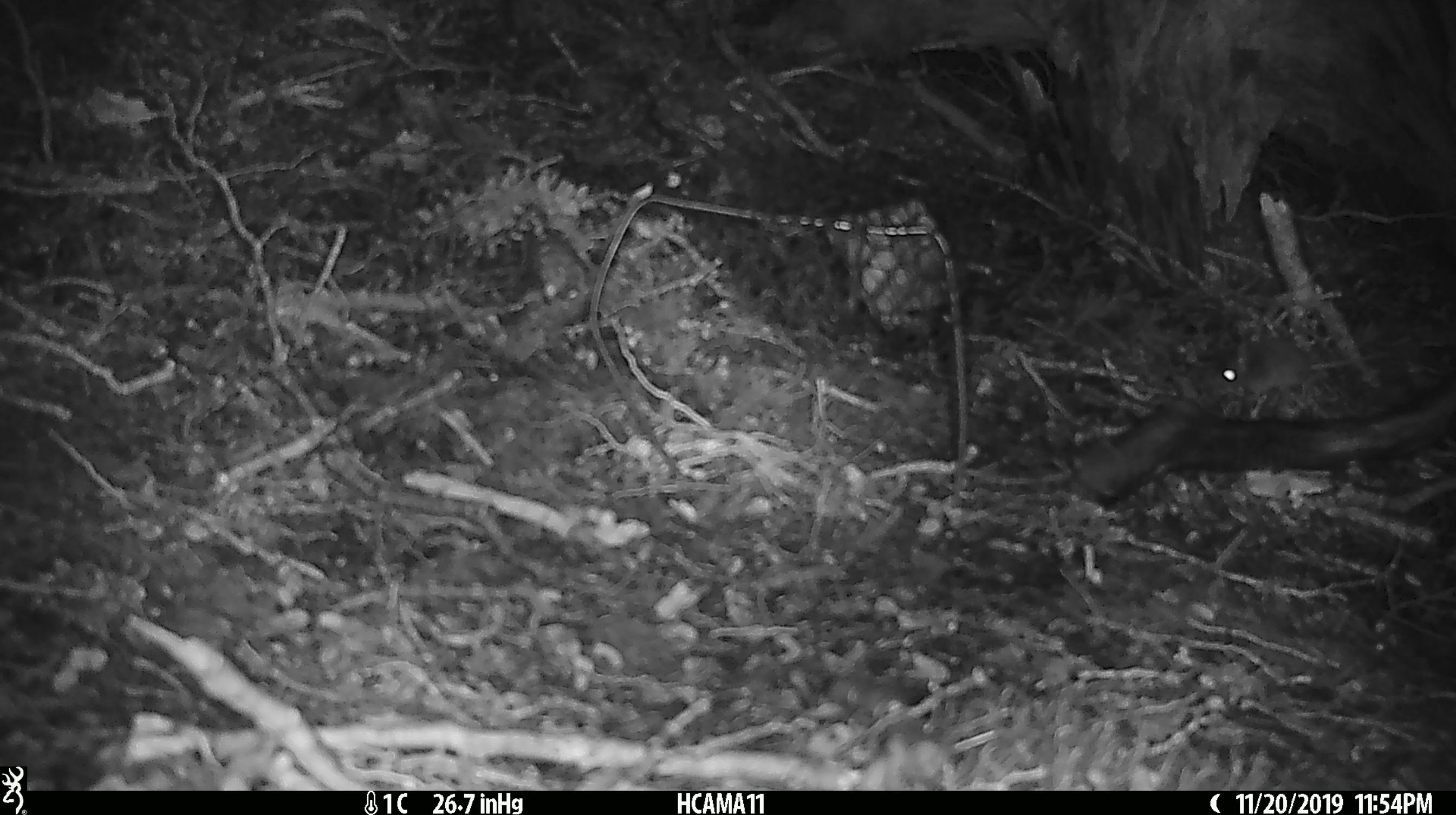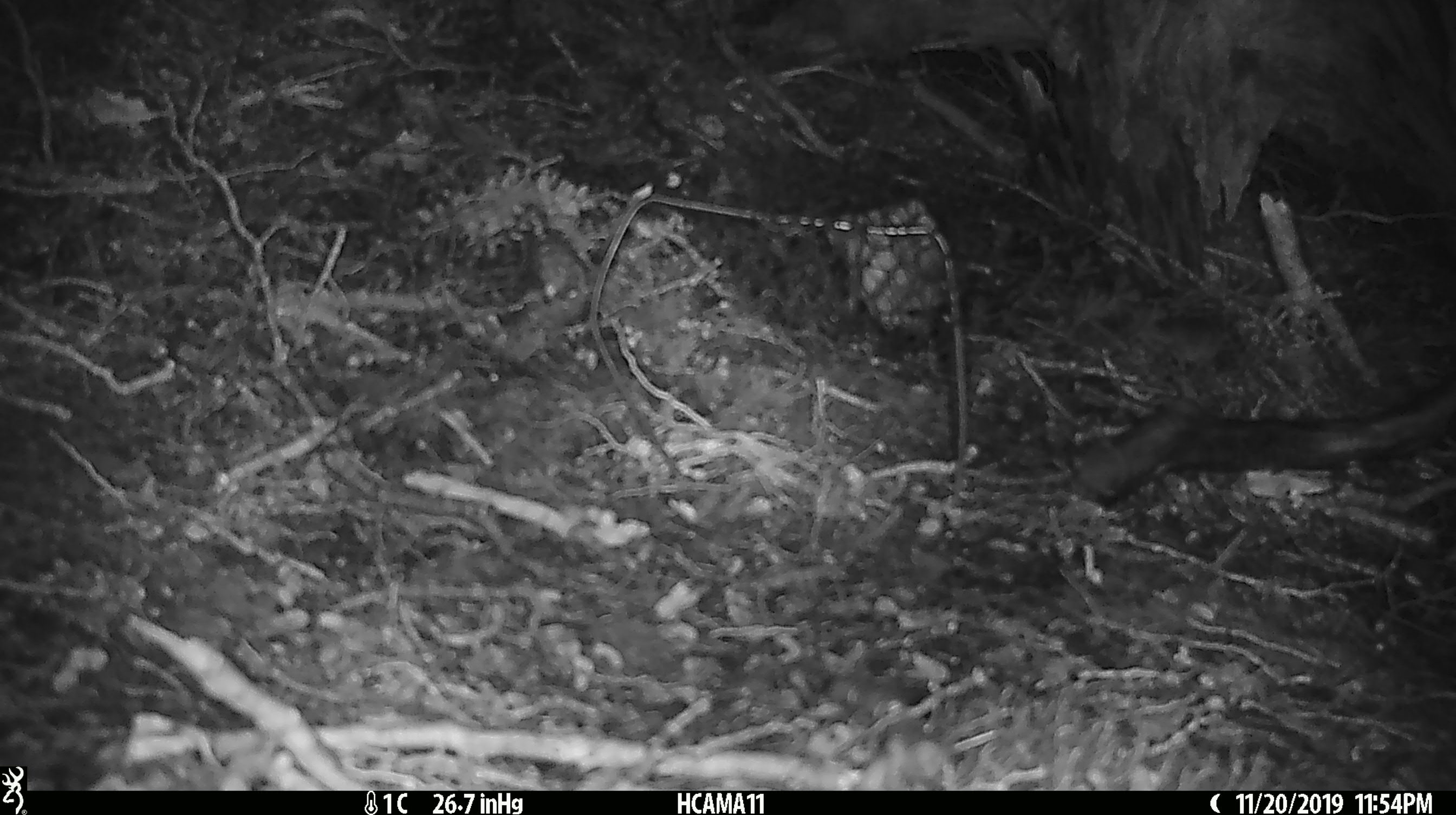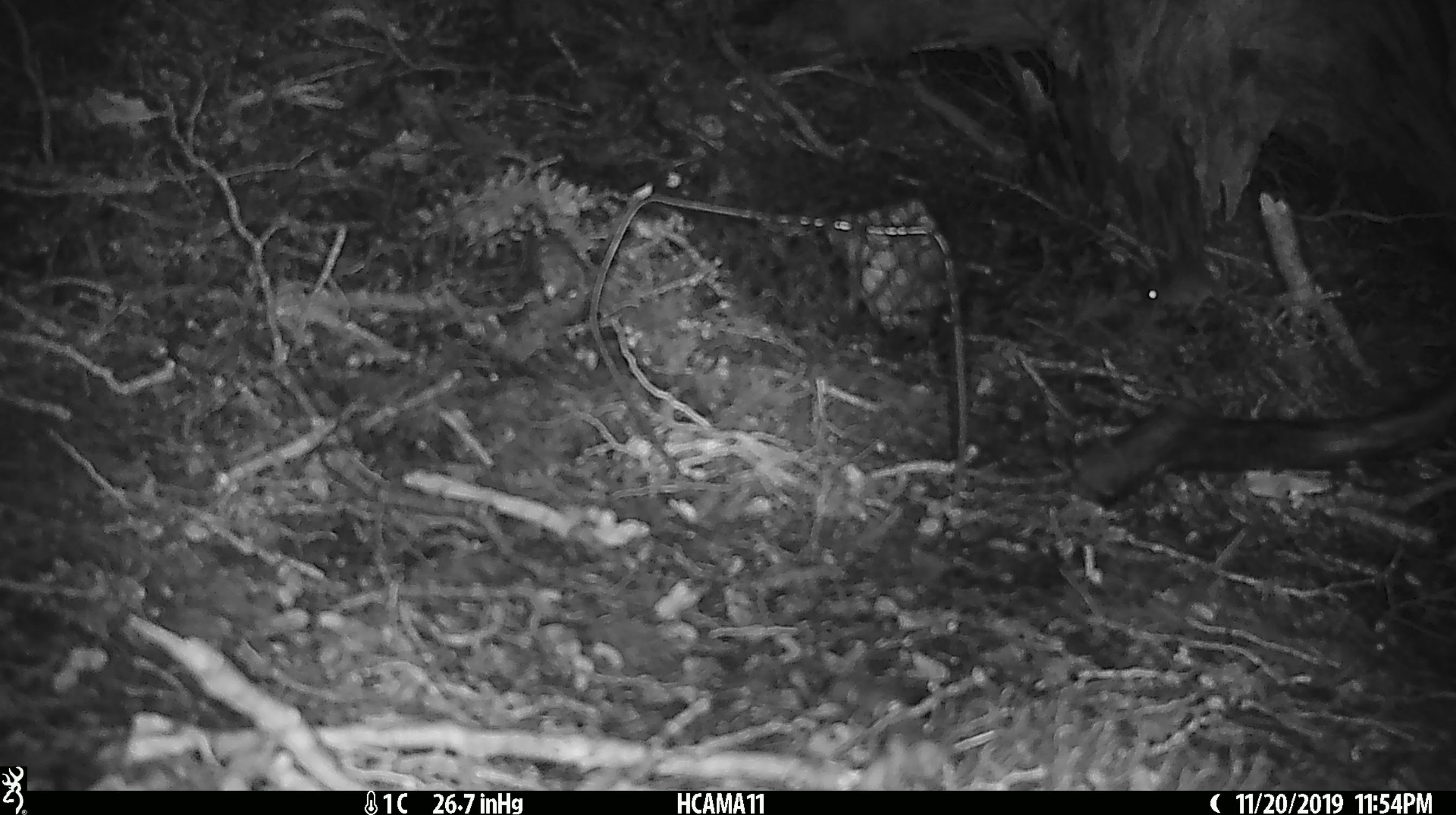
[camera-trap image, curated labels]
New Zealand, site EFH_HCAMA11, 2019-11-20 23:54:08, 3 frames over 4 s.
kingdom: Animalia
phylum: Chordata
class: Mammalia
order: Rodentia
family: Muridae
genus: Mus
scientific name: Mus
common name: mouse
Mouse (Mus).